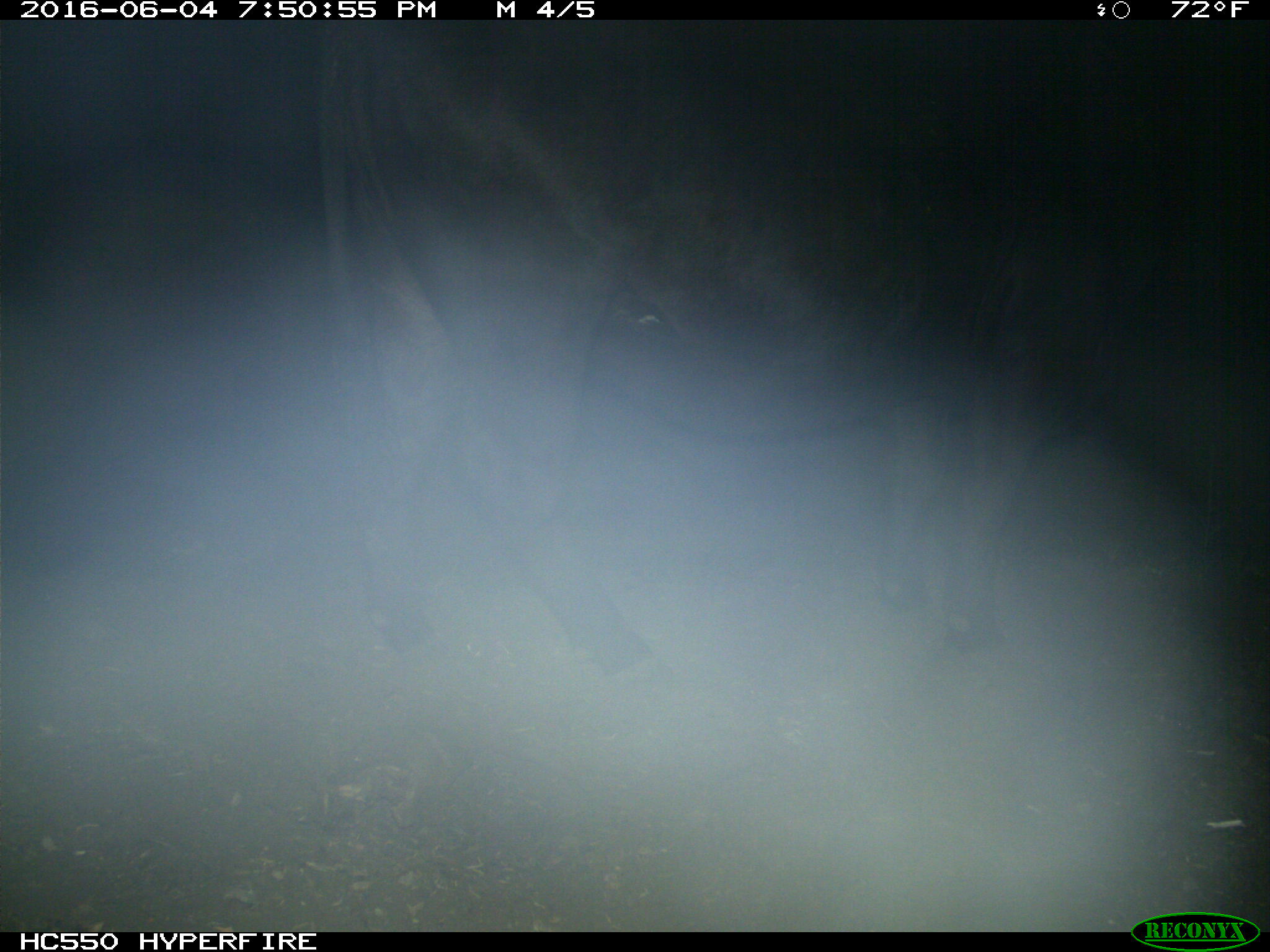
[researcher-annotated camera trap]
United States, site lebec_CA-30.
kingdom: Animalia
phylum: Chordata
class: Mammalia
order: Artiodactyla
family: Bovidae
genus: Bos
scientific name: Bos taurus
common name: domestic cow